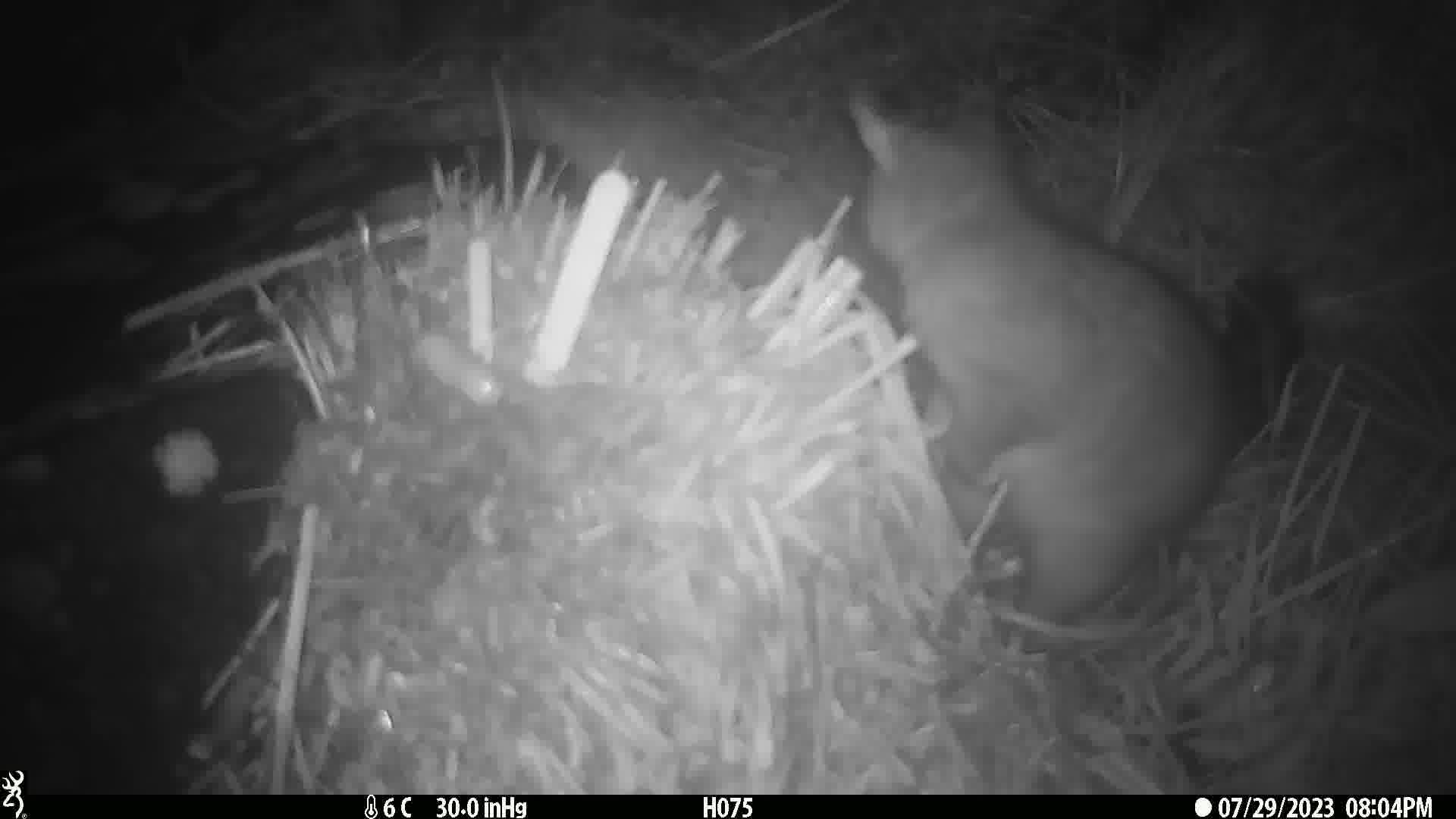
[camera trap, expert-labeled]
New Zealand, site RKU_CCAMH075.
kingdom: Animalia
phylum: Chordata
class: Mammalia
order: Diprotodontia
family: Phalangeridae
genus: Trichosurus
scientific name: Trichosurus vulpecula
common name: common brushtail possum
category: possum